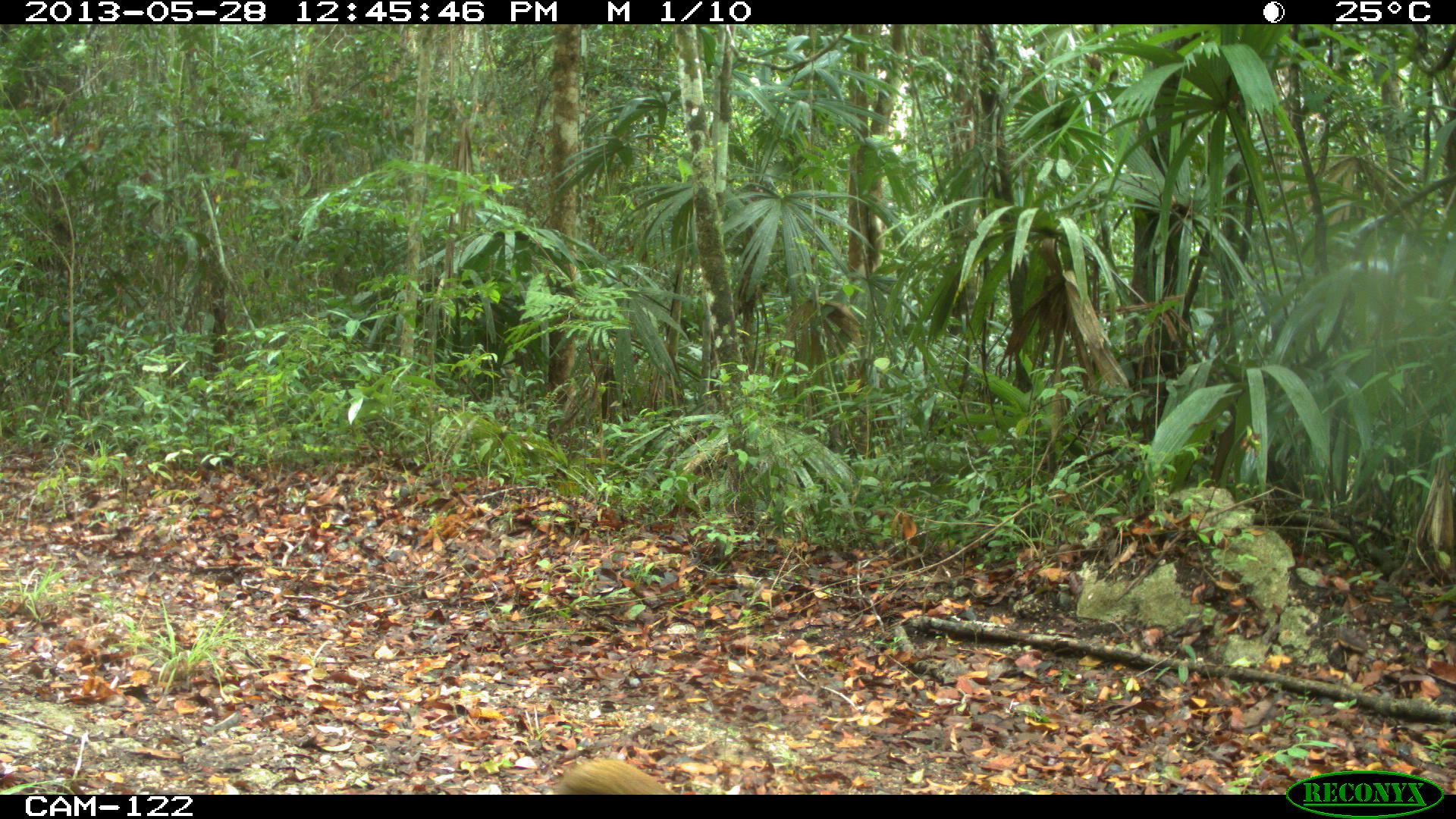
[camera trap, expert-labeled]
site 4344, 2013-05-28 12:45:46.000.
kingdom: Animalia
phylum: Chordata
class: Mammalia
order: Rodentia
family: Dasyproctidae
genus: Dasyprocta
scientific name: Dasyprocta punctata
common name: central american agouti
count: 1